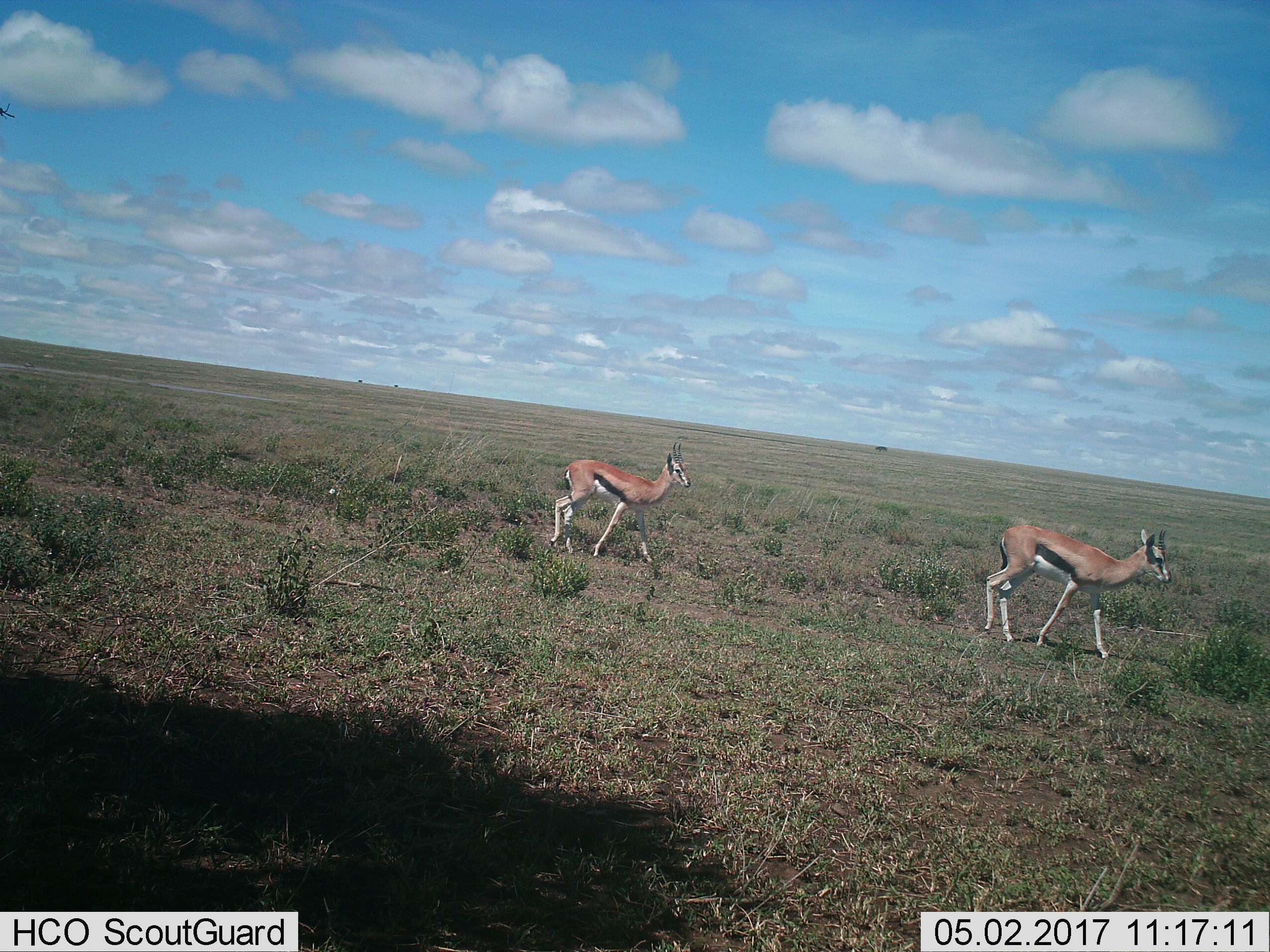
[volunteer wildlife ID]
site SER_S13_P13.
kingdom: Animalia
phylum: Chordata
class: Mammalia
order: Artiodactyla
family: Bovidae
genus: Eudorcas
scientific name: Eudorcas thomsonii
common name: thomson's gazelle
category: gazellethomsons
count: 2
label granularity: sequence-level